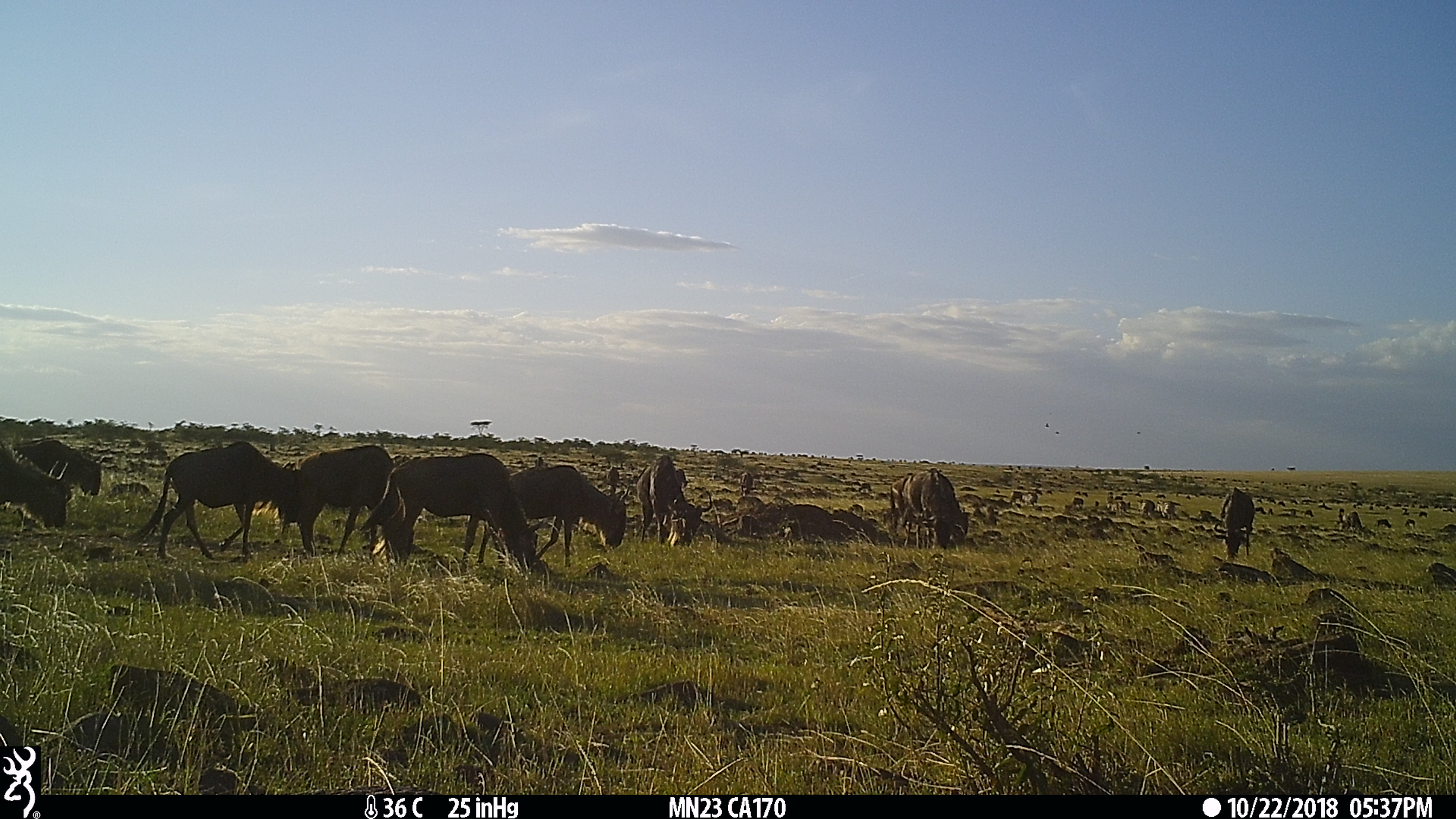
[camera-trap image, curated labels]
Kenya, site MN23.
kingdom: Animalia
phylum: Chordata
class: Mammalia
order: Artiodactyla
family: Bovidae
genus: Connochaetes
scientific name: Connochaetes taurinus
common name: blue wildebeest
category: wildebeest